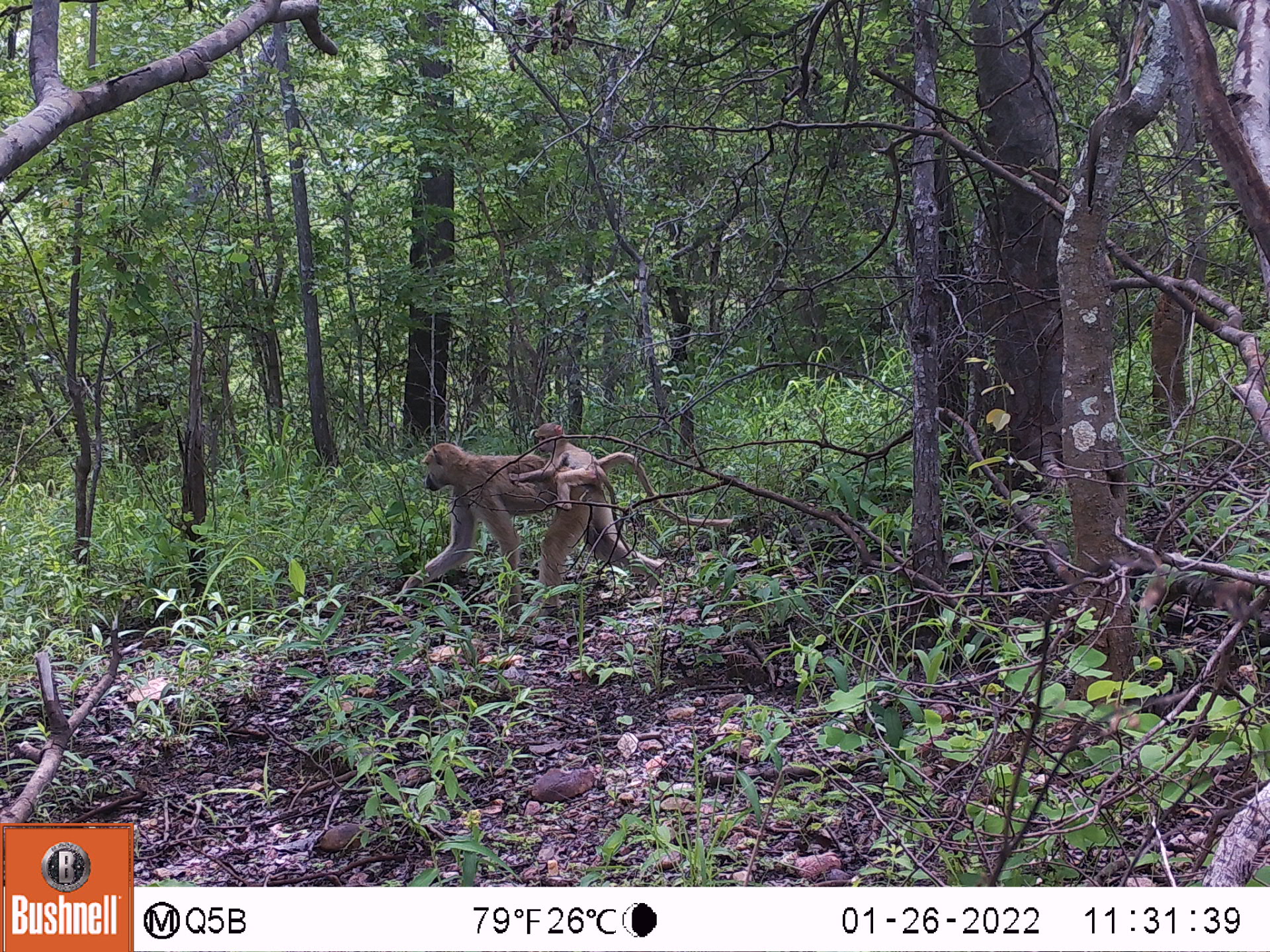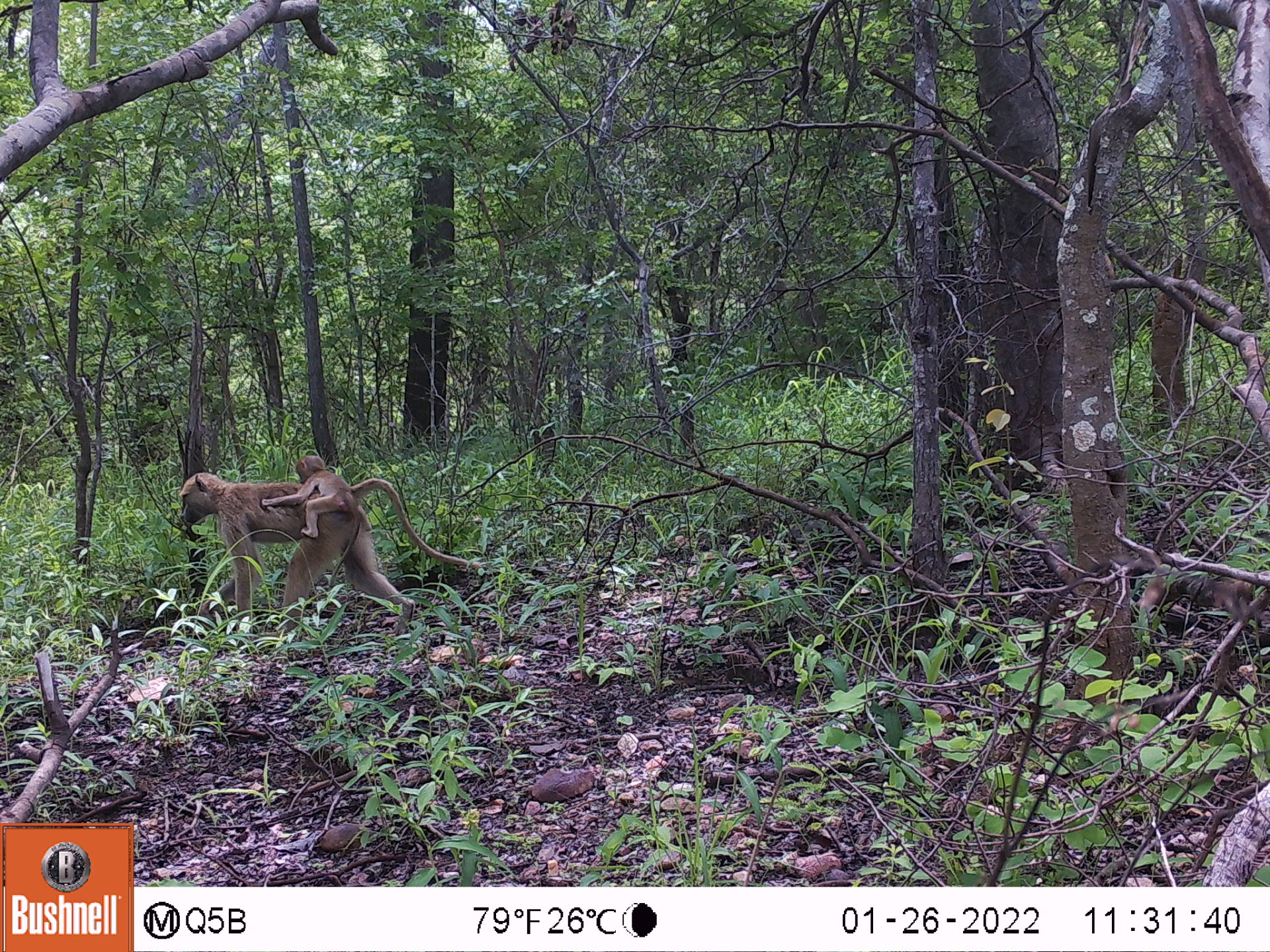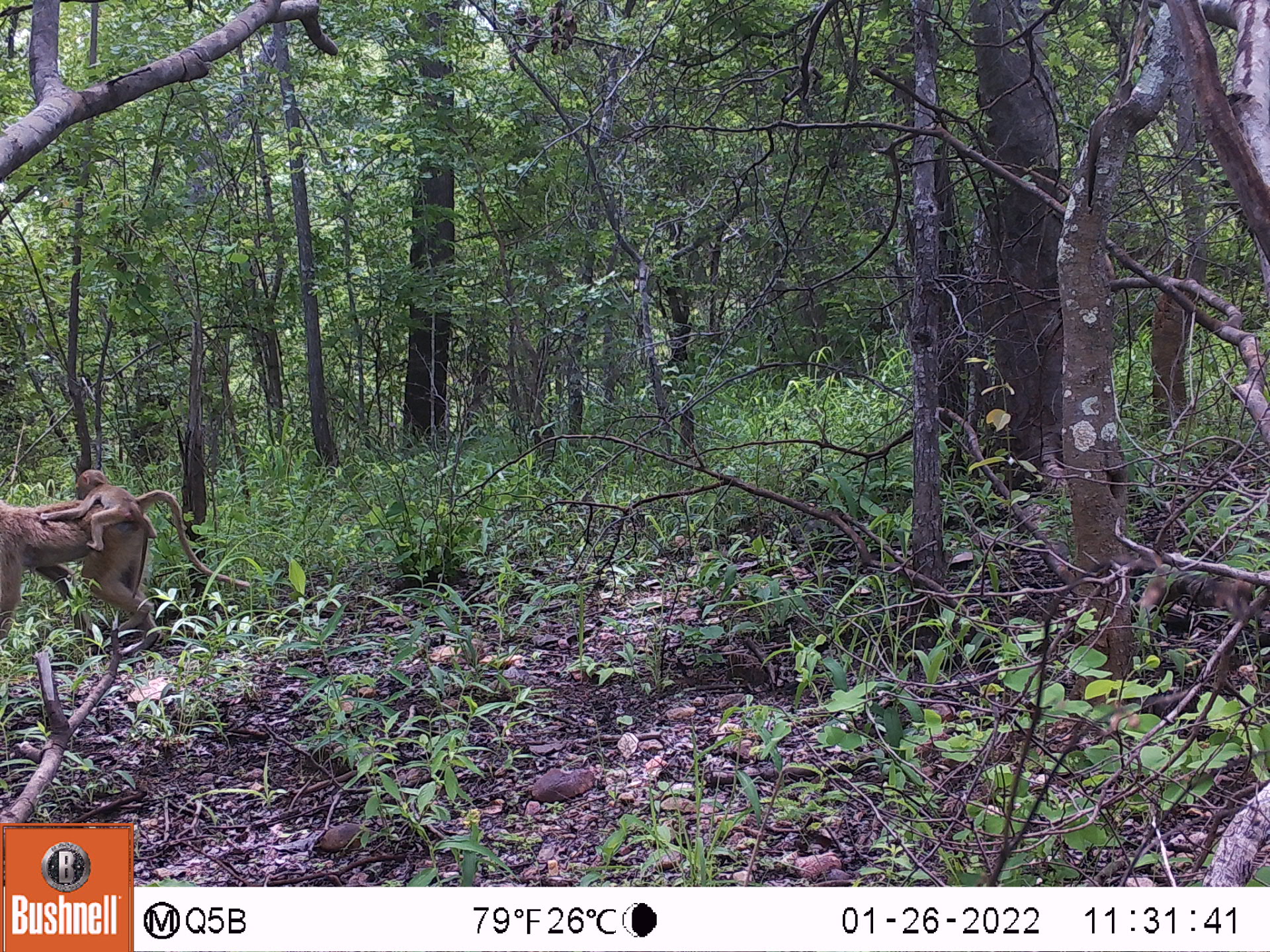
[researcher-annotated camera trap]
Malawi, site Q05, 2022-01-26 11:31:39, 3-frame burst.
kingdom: Animalia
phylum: Chordata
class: Mammalia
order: Primates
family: Cercopithecidae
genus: Papio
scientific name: Papio cynocephalus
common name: yellow baboon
Yellow baboon (Papio cynocephalus), count 2.